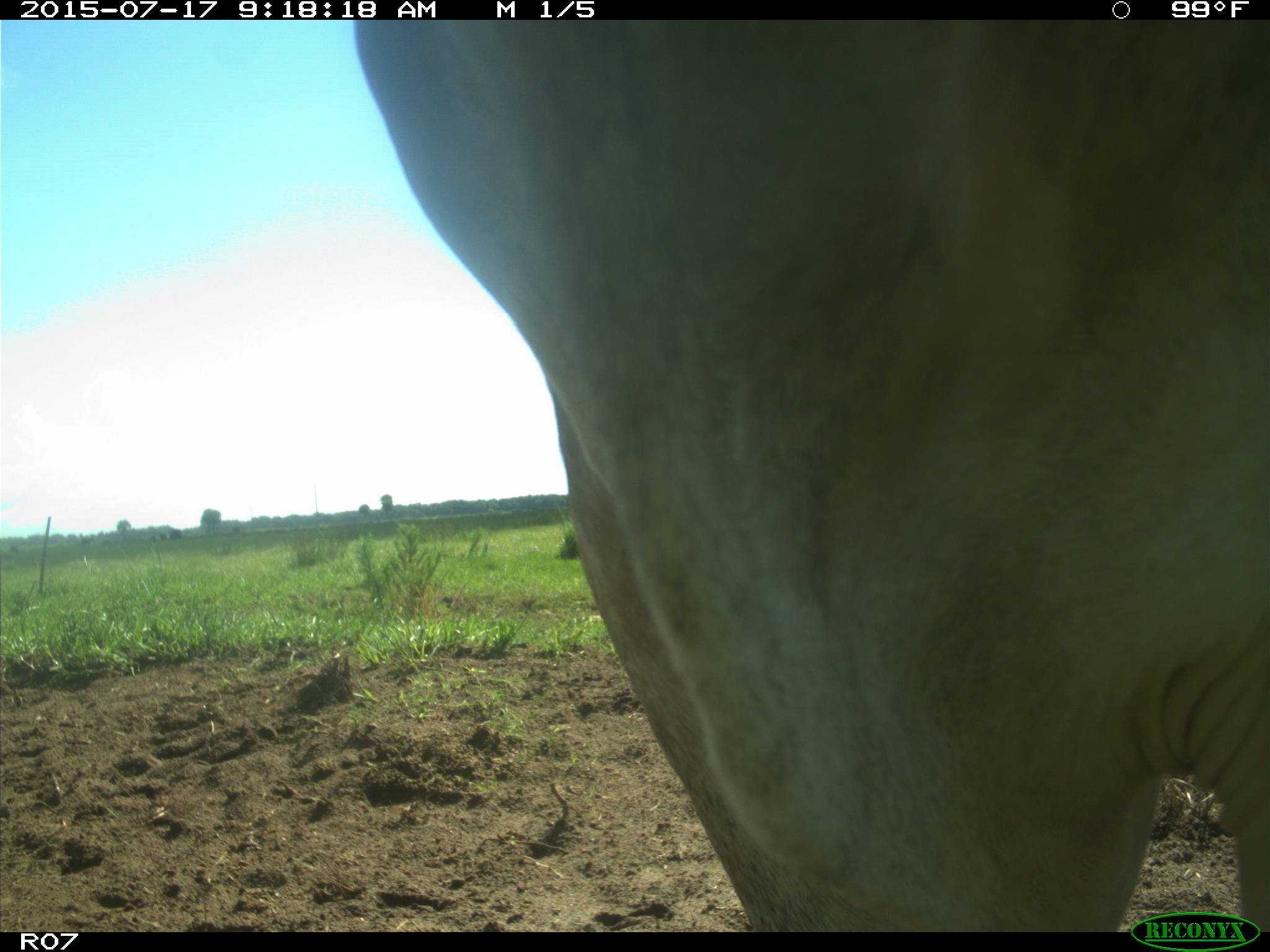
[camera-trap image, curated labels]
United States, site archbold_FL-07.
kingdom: Animalia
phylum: Chordata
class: Mammalia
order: Artiodactyla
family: Bovidae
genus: Bos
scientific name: Bos taurus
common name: domestic cow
Bos taurus (domestic cow).